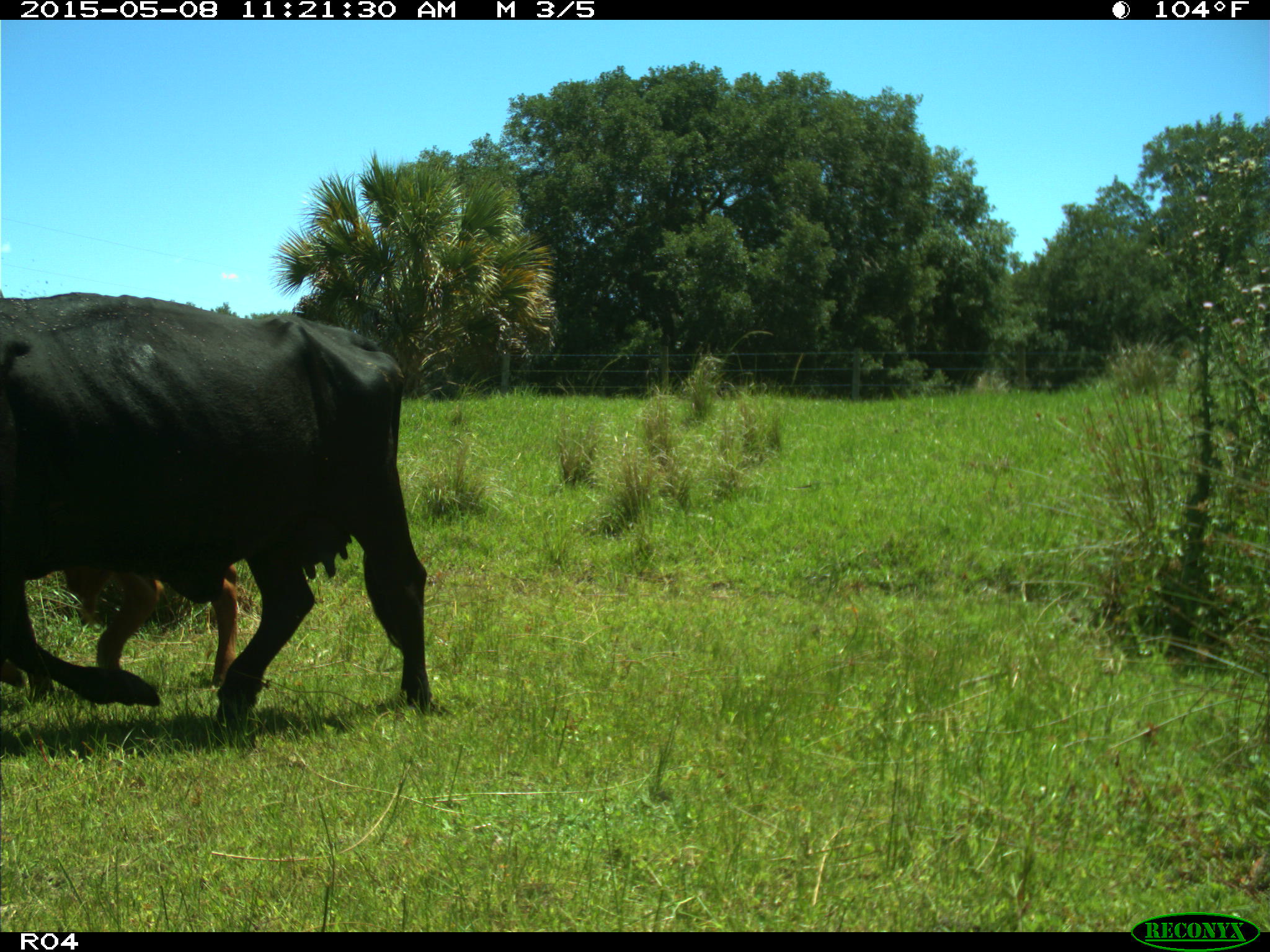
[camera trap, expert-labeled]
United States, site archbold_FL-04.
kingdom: Animalia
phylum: Chordata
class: Mammalia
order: Artiodactyla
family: Bovidae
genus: Bos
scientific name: Bos taurus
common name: domestic cow